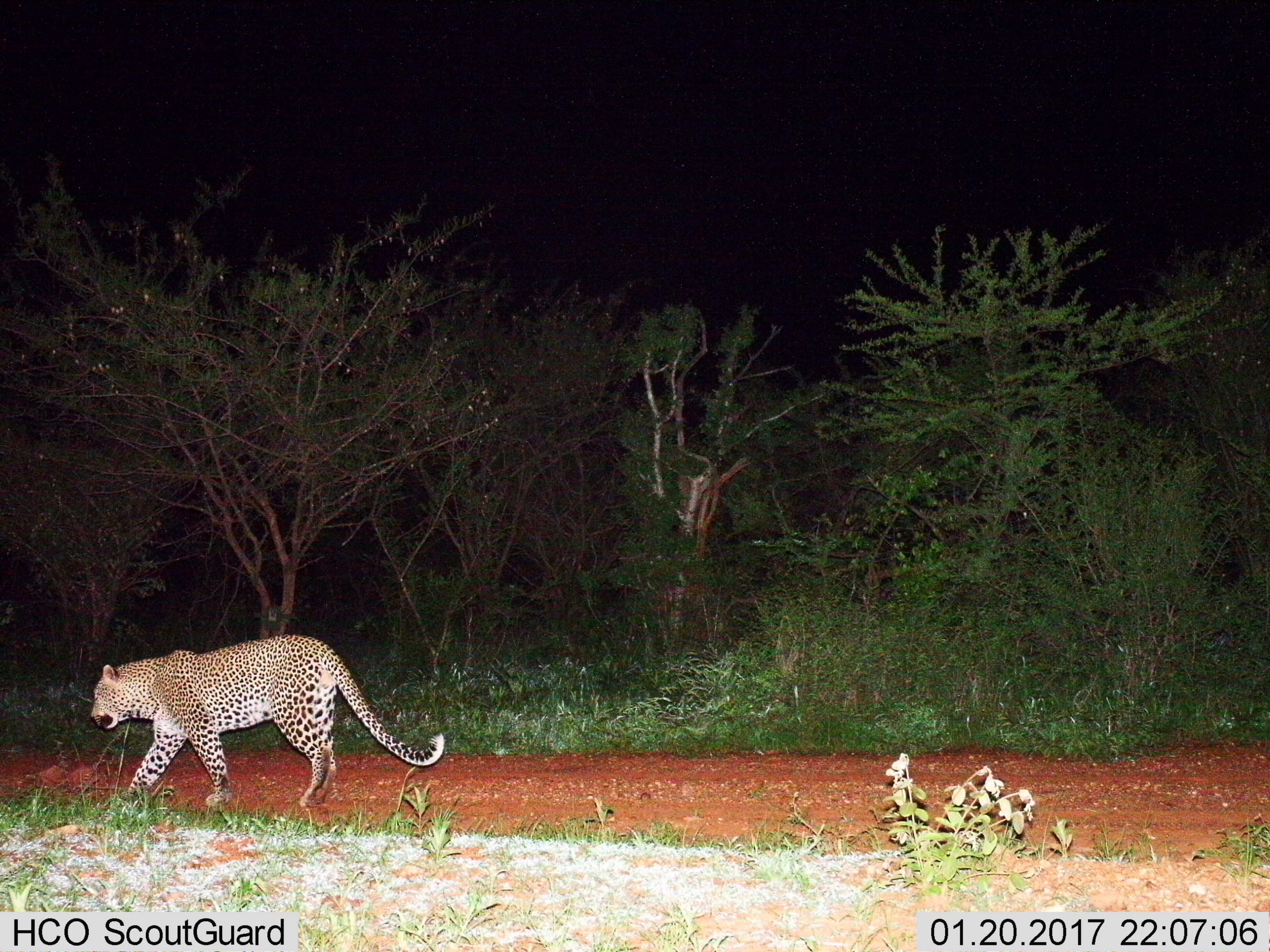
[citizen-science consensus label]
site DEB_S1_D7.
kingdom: Animalia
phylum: Chordata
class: Mammalia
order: Carnivora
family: Felidae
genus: Panthera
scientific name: Panthera pardus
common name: leopard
Leopard (Panthera pardus), count 1. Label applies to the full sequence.